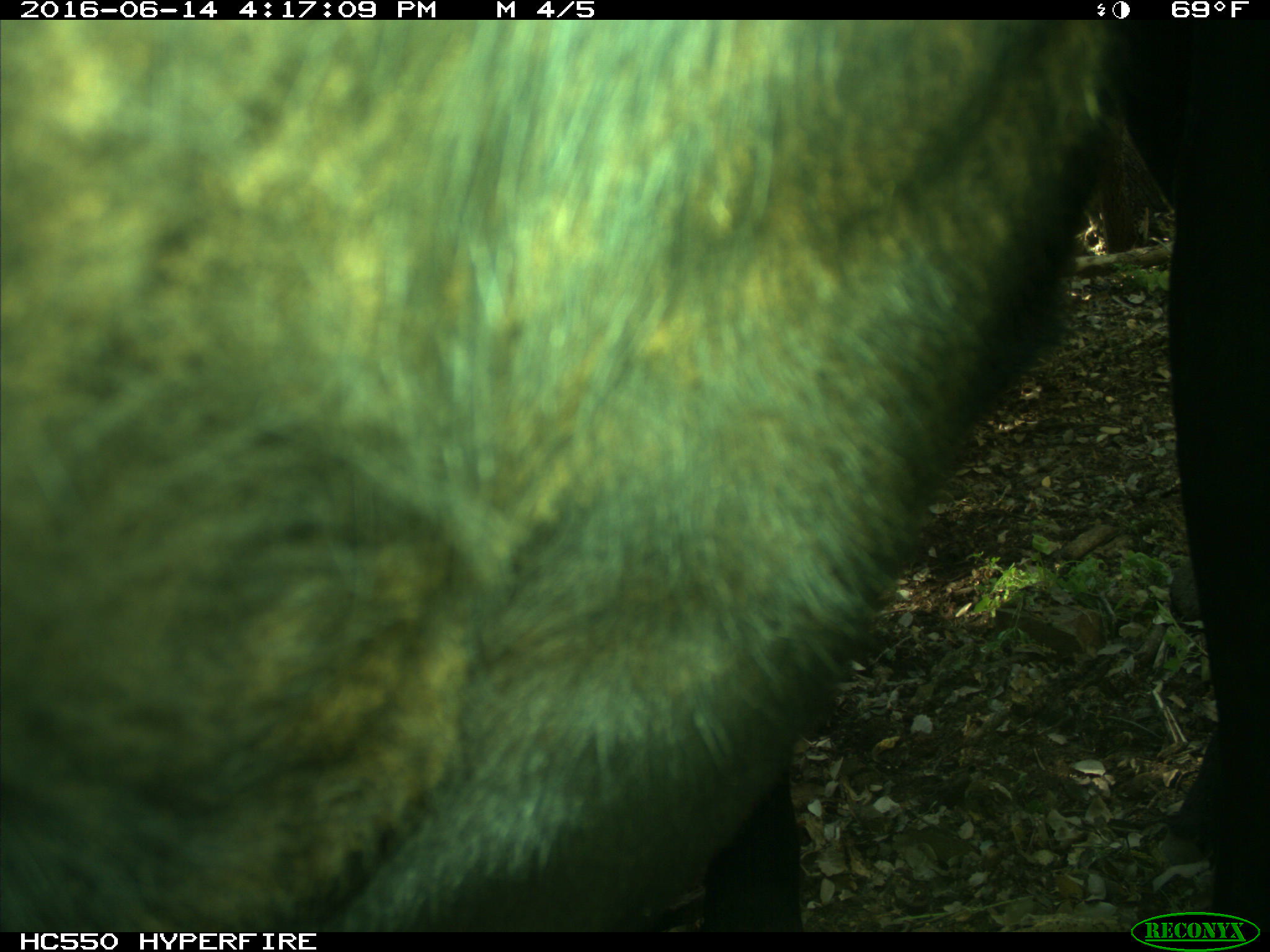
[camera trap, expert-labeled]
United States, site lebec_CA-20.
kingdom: Animalia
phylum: Chordata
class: Mammalia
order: Artiodactyla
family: Bovidae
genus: Bos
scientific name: Bos taurus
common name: domestic cow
Bos taurus (domestic cow).